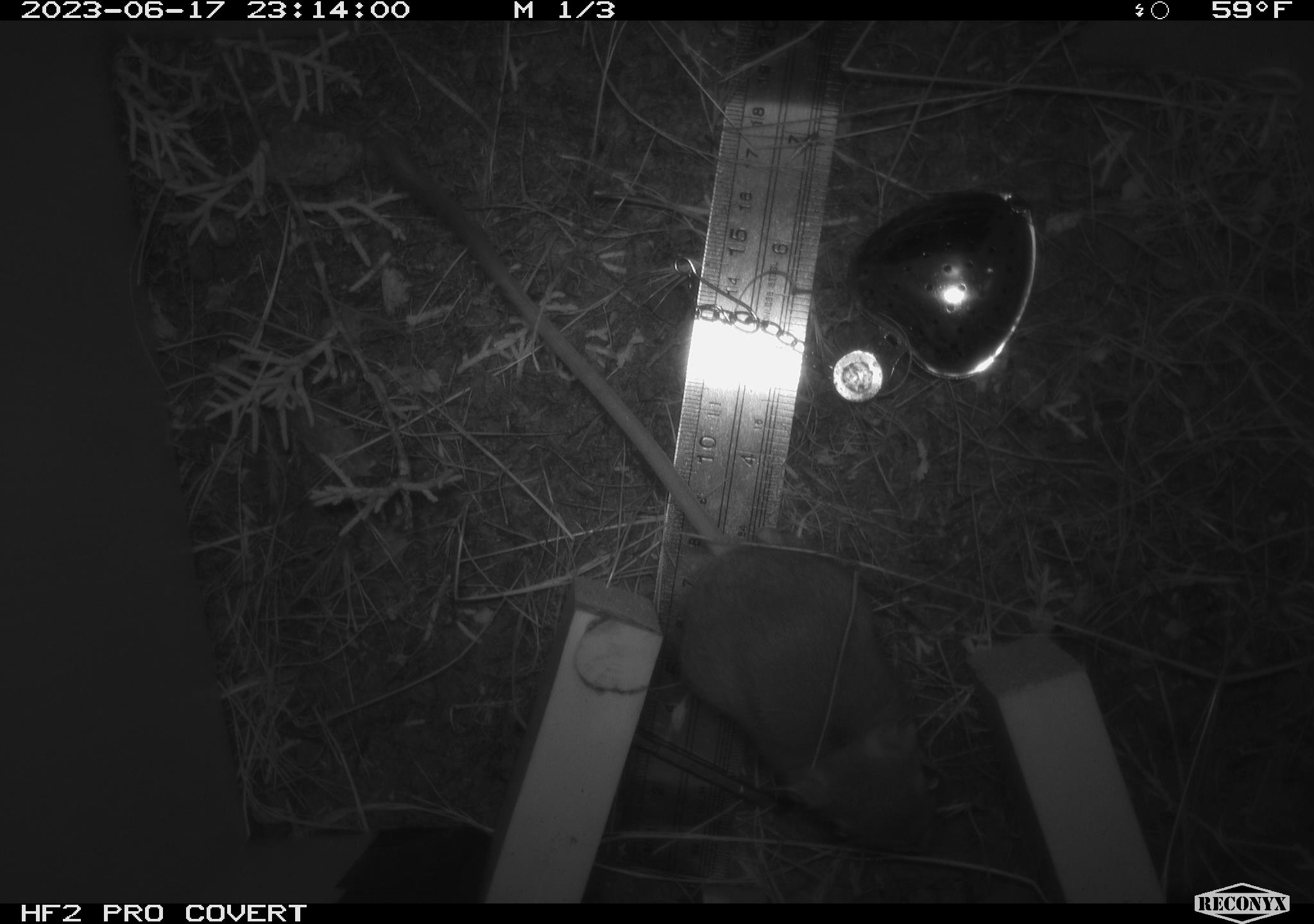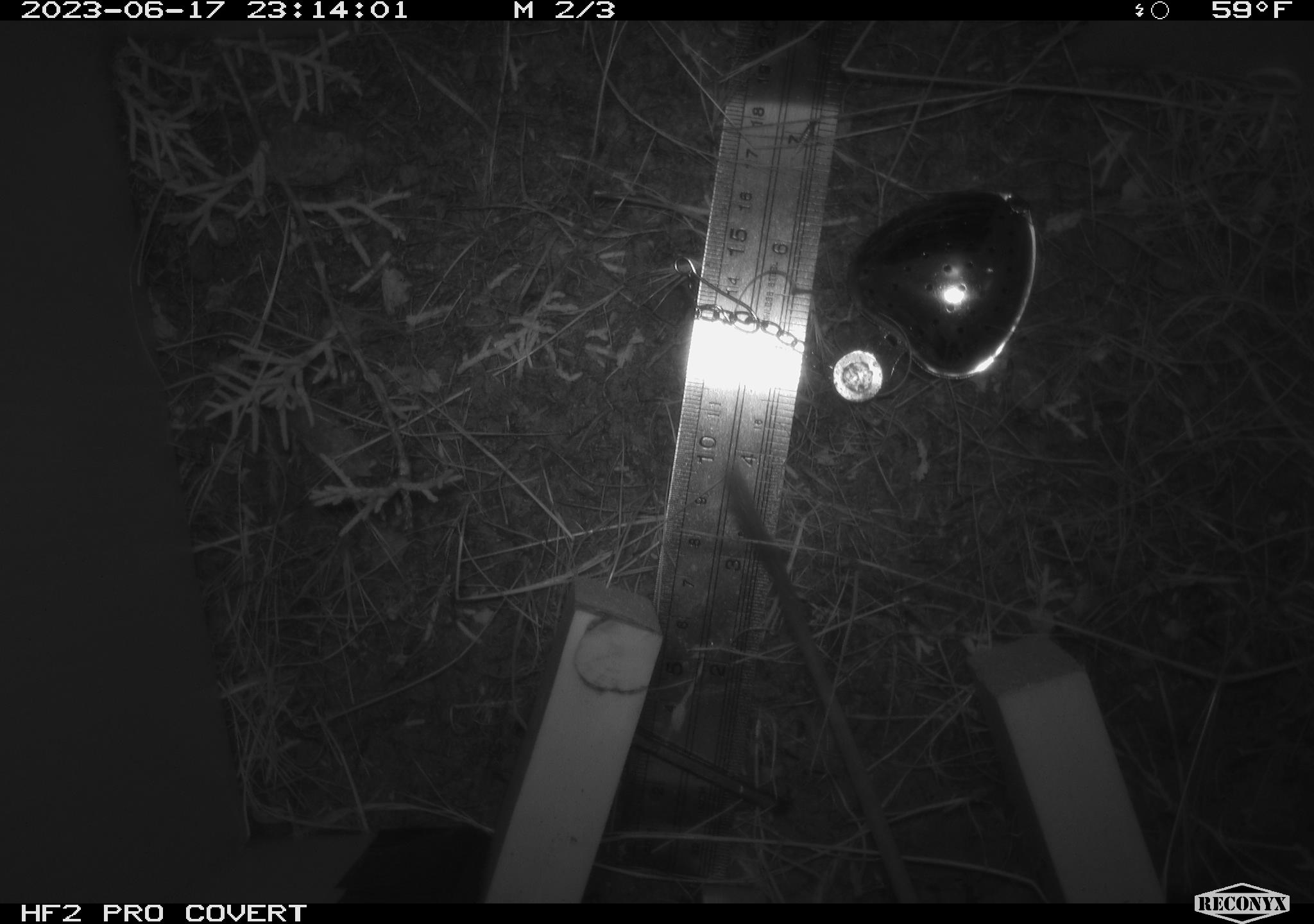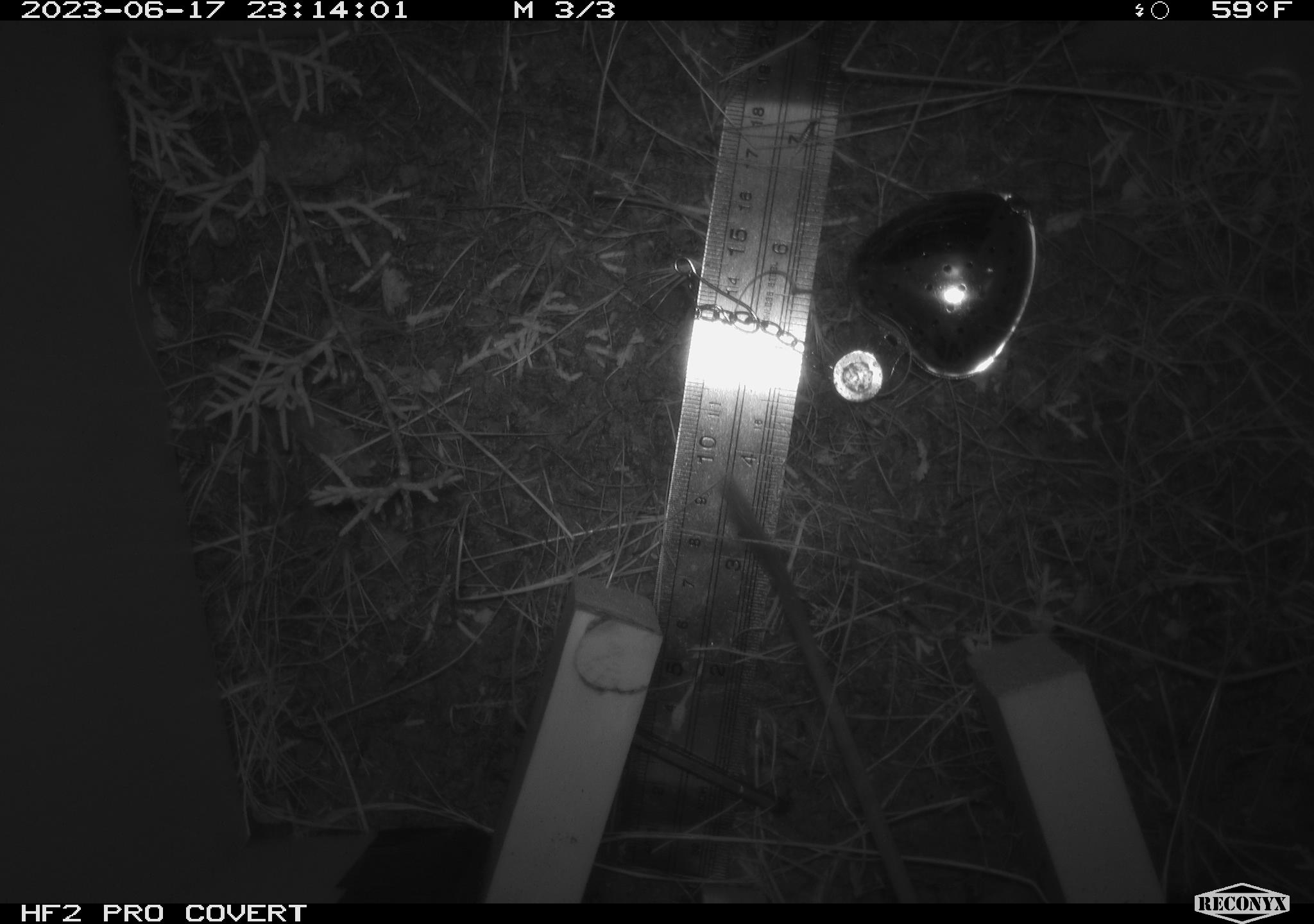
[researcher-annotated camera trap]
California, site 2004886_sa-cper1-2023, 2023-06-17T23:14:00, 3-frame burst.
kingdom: Animalia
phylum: Chordata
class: Mammalia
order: Rodentia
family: Heteromyidae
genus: Dipodomys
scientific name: Dipodomys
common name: kangaroo rats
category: dipodomys species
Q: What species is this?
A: Dipodomys species (kangaroo rats) (Dipodomys).